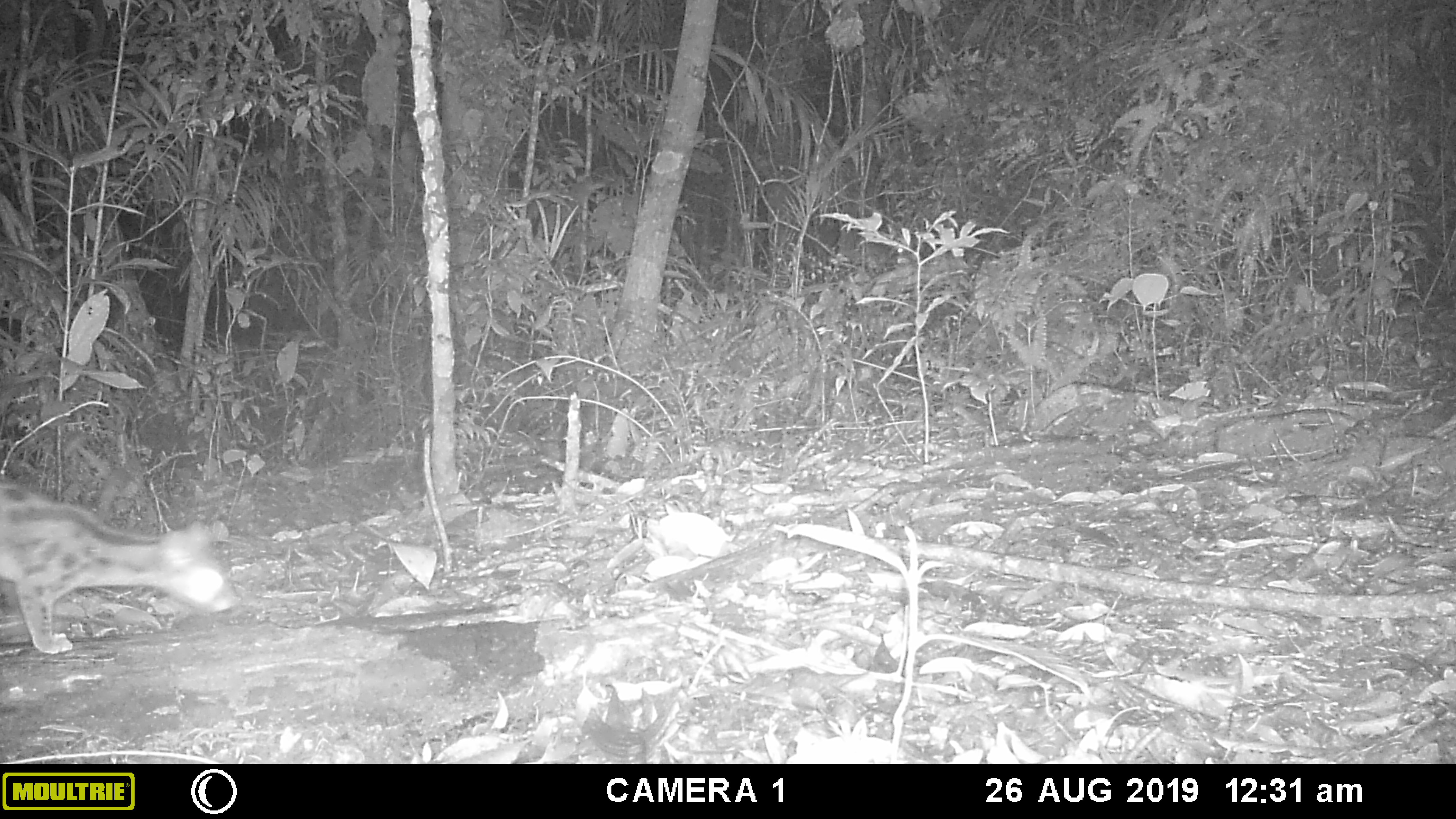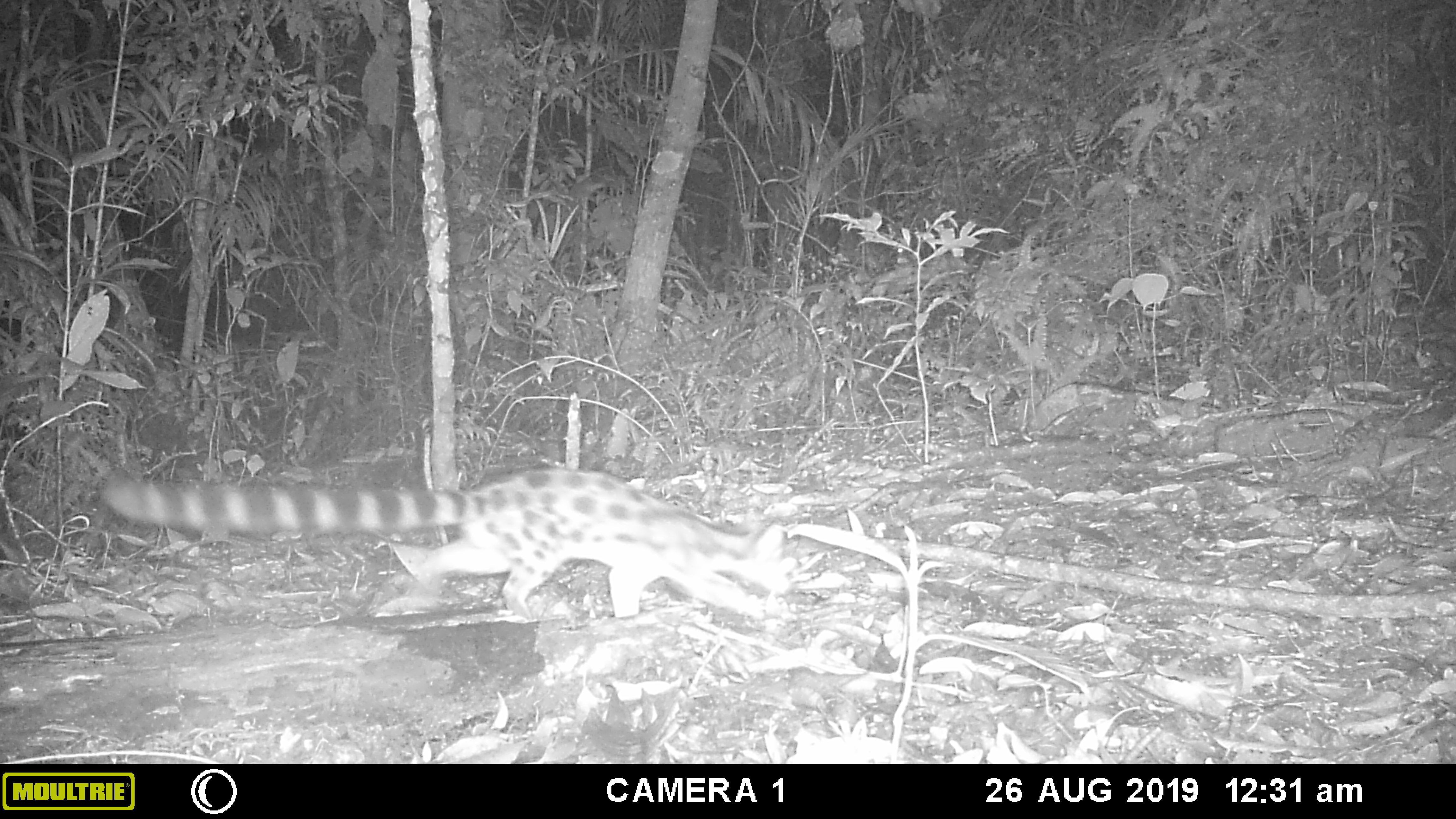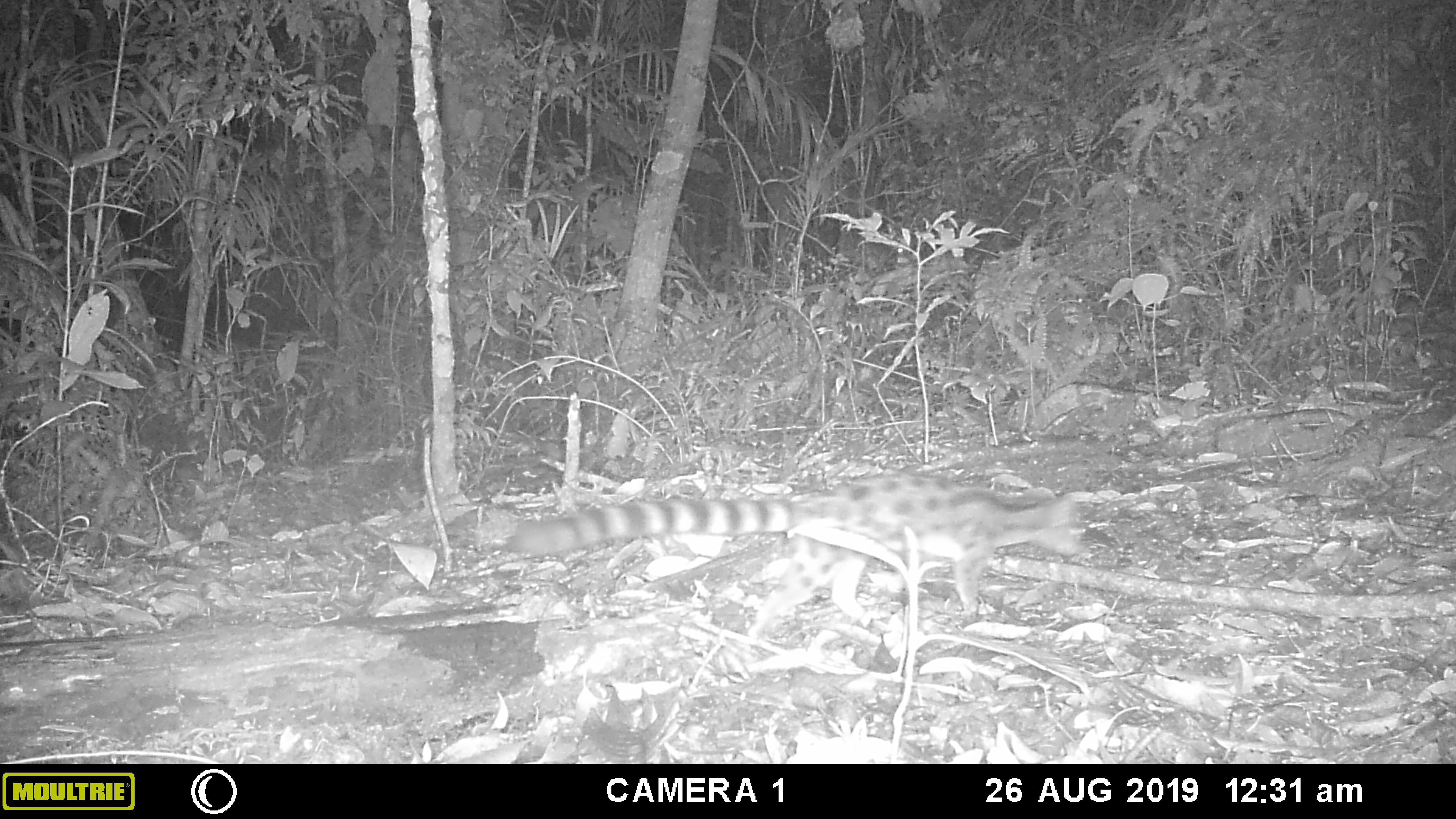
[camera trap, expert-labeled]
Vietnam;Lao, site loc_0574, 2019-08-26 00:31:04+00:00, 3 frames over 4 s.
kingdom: Animalia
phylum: Chordata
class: Mammalia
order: Carnivora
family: Prionodontidae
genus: Prionodon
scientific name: Prionodon pardicolor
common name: spotted linsang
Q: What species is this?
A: Spotted linsang (Prionodon pardicolor).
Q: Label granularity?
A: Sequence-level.